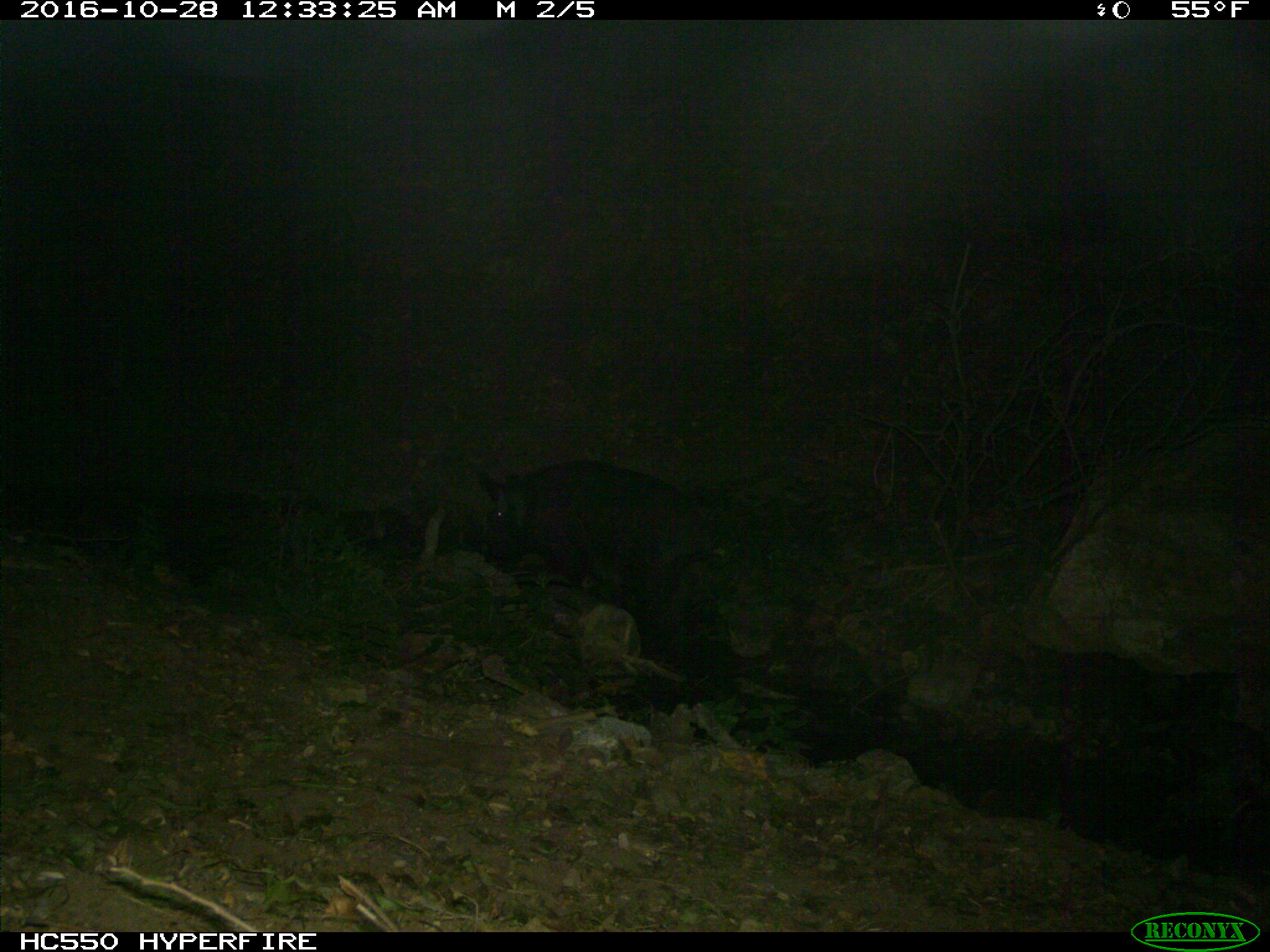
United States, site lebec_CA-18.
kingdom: Animalia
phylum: Chordata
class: Mammalia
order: Artiodactyla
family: Suidae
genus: Sus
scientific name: Sus scrofa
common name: wild boar